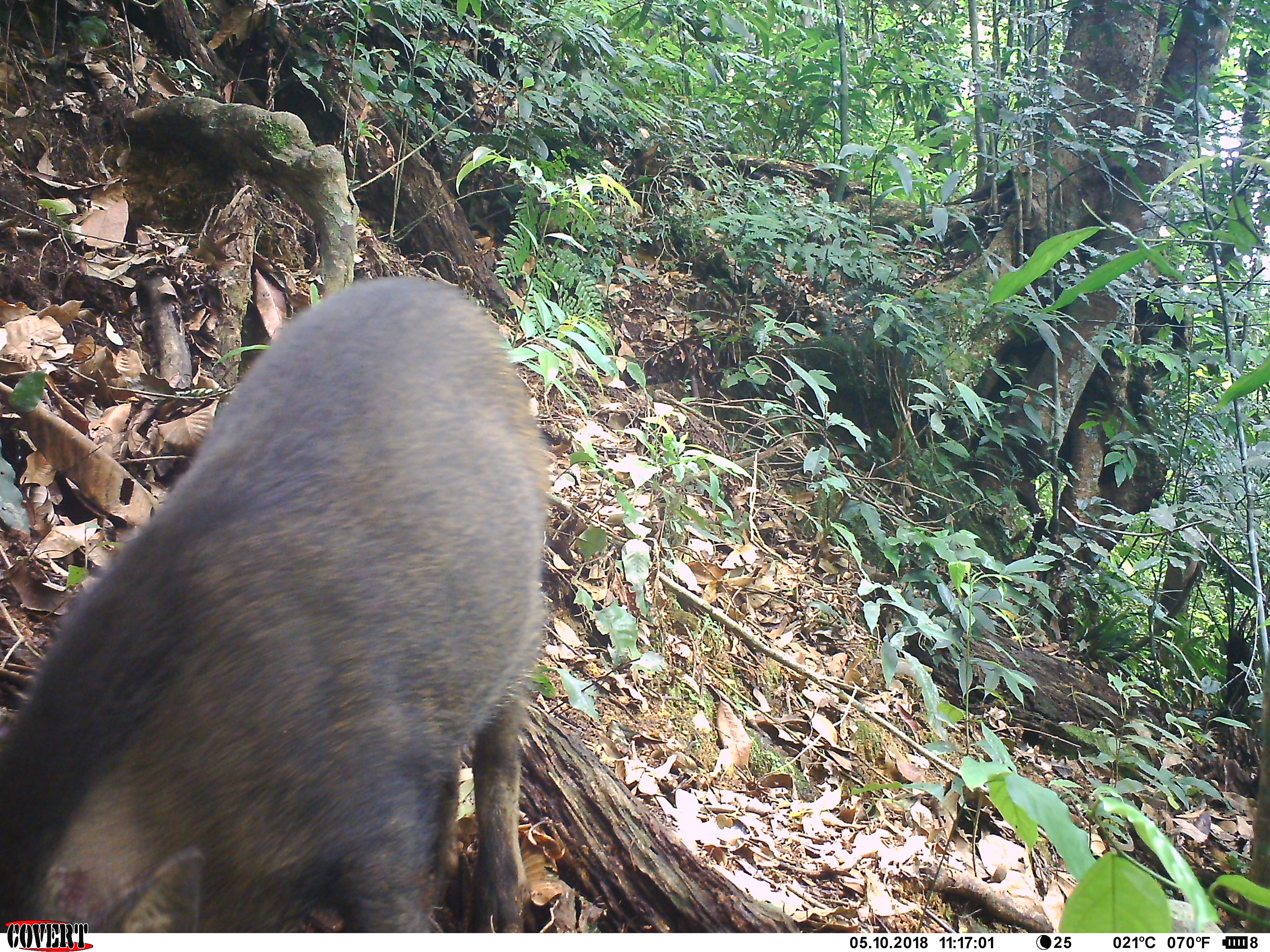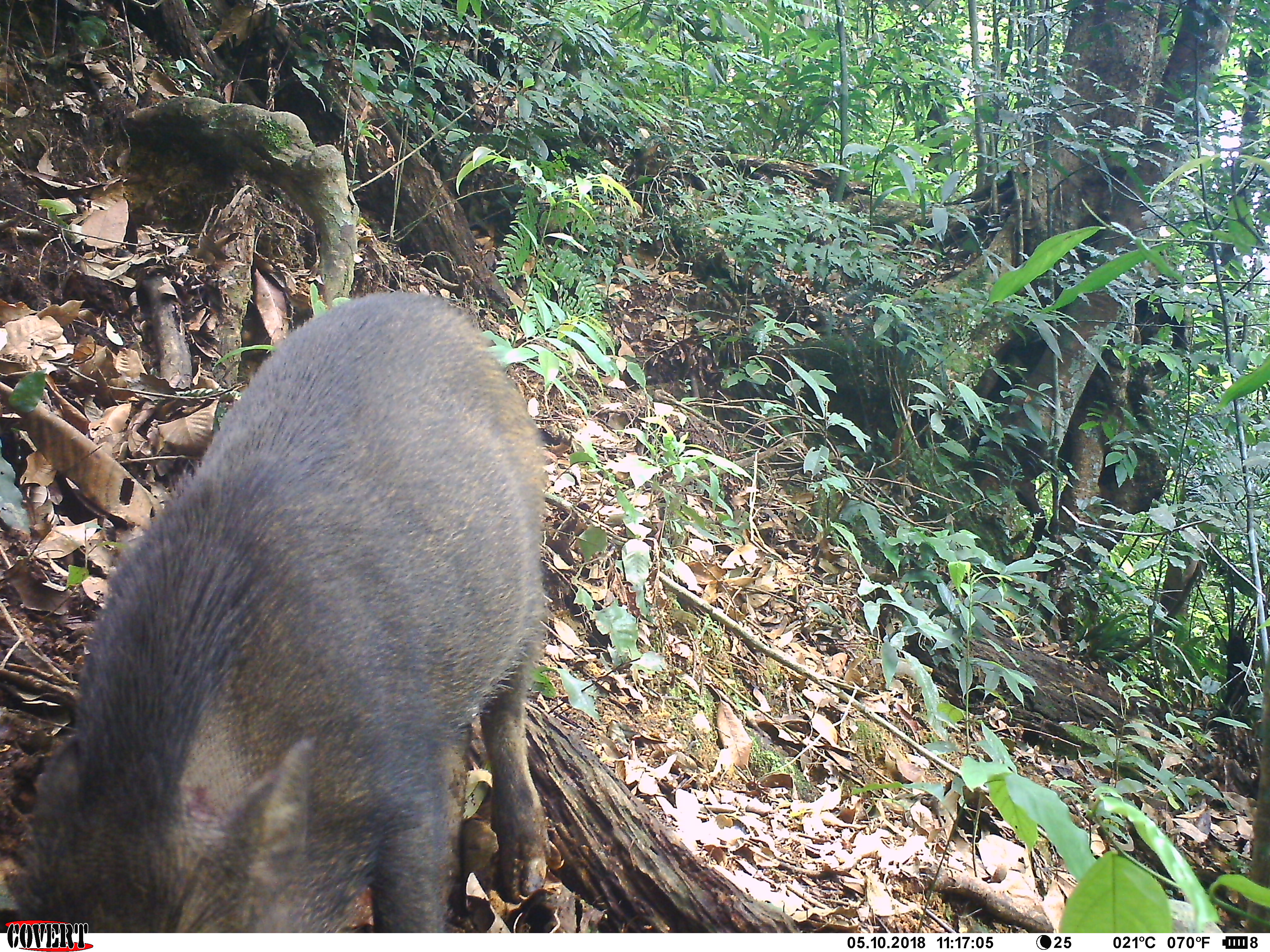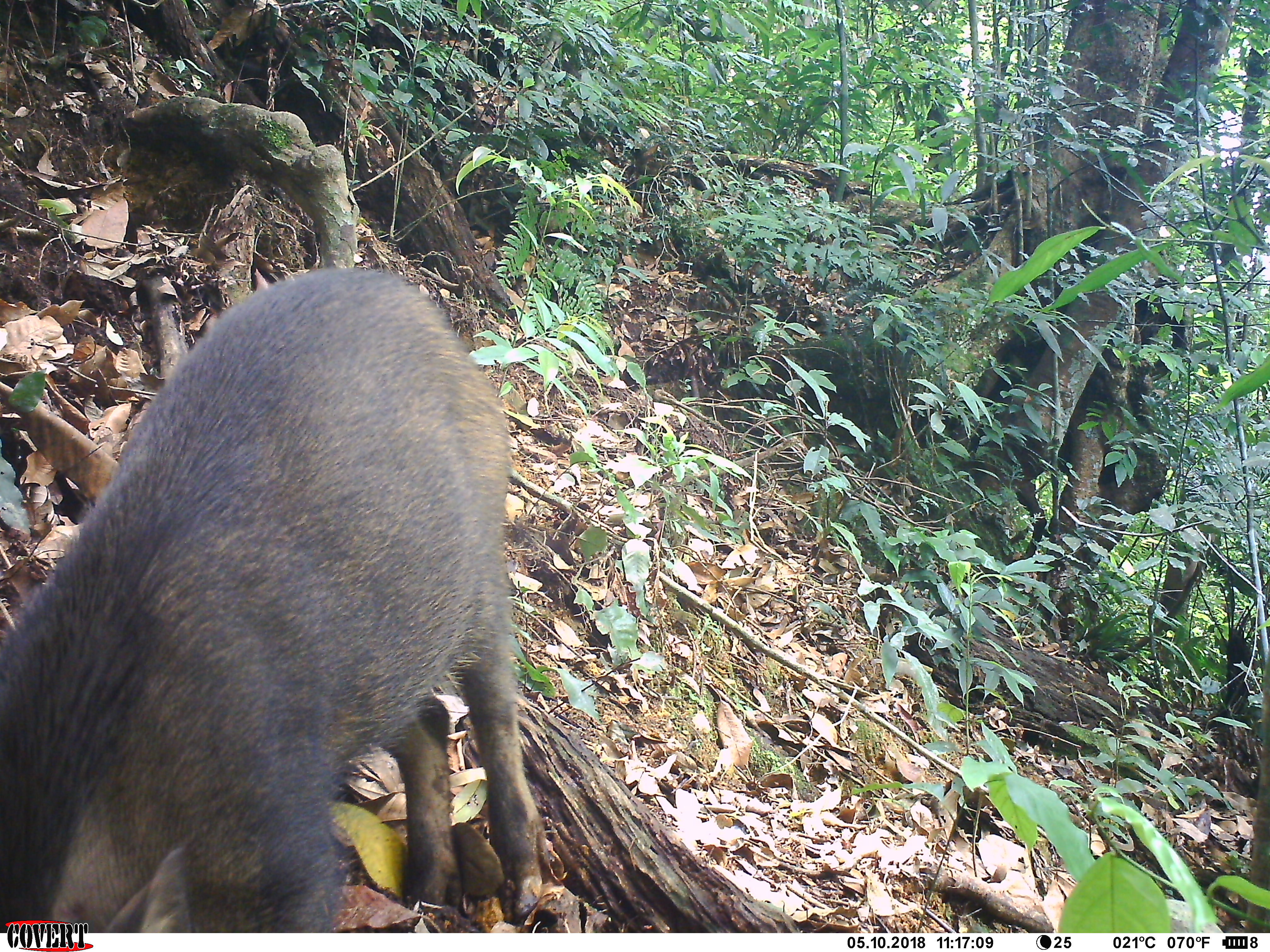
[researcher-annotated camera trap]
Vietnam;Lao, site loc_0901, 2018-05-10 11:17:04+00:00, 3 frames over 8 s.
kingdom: Animalia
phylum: Chordata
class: Mammalia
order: Artiodactyla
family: Suidae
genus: Sus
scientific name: Sus scrofa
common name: eurasian wild pig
Eurasian wild pig (Sus scrofa). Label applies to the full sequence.